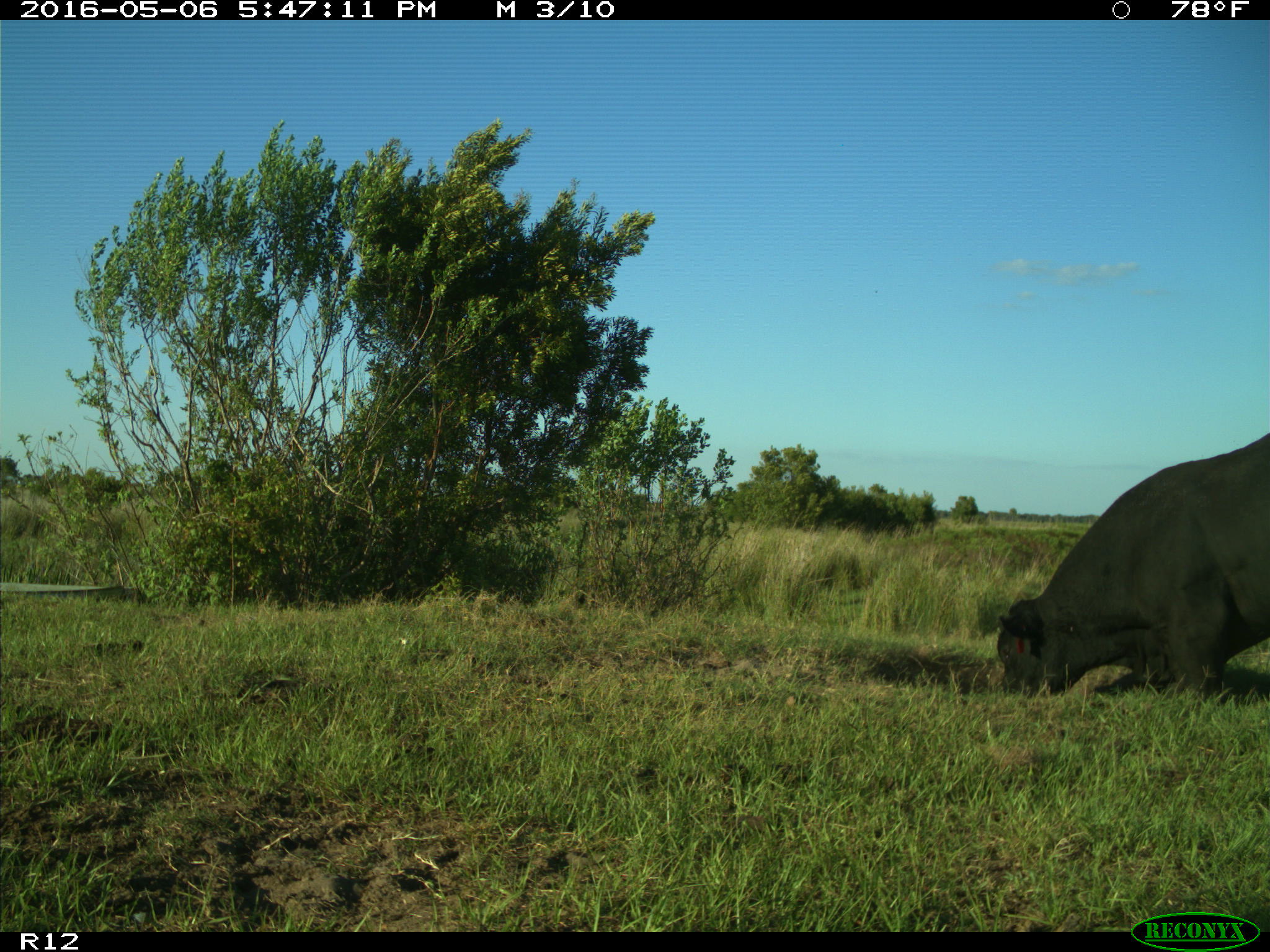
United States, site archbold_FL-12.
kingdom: Animalia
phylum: Chordata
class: Mammalia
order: Artiodactyla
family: Bovidae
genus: Bos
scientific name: Bos taurus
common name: domestic cow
Bos taurus (domestic cow).